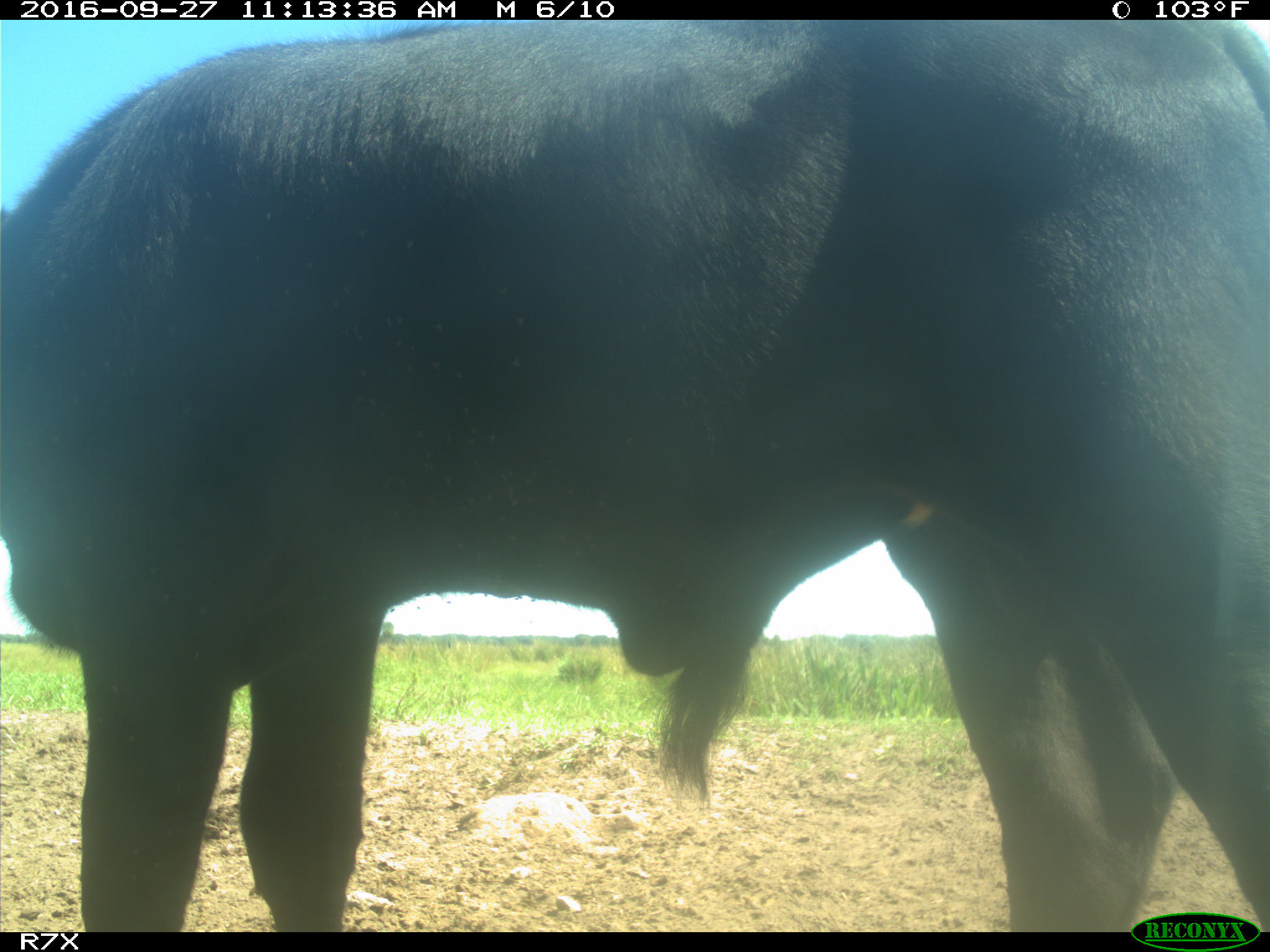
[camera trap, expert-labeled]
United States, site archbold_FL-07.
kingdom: Animalia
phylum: Chordata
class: Mammalia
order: Artiodactyla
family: Bovidae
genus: Bos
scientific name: Bos taurus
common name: domestic cow